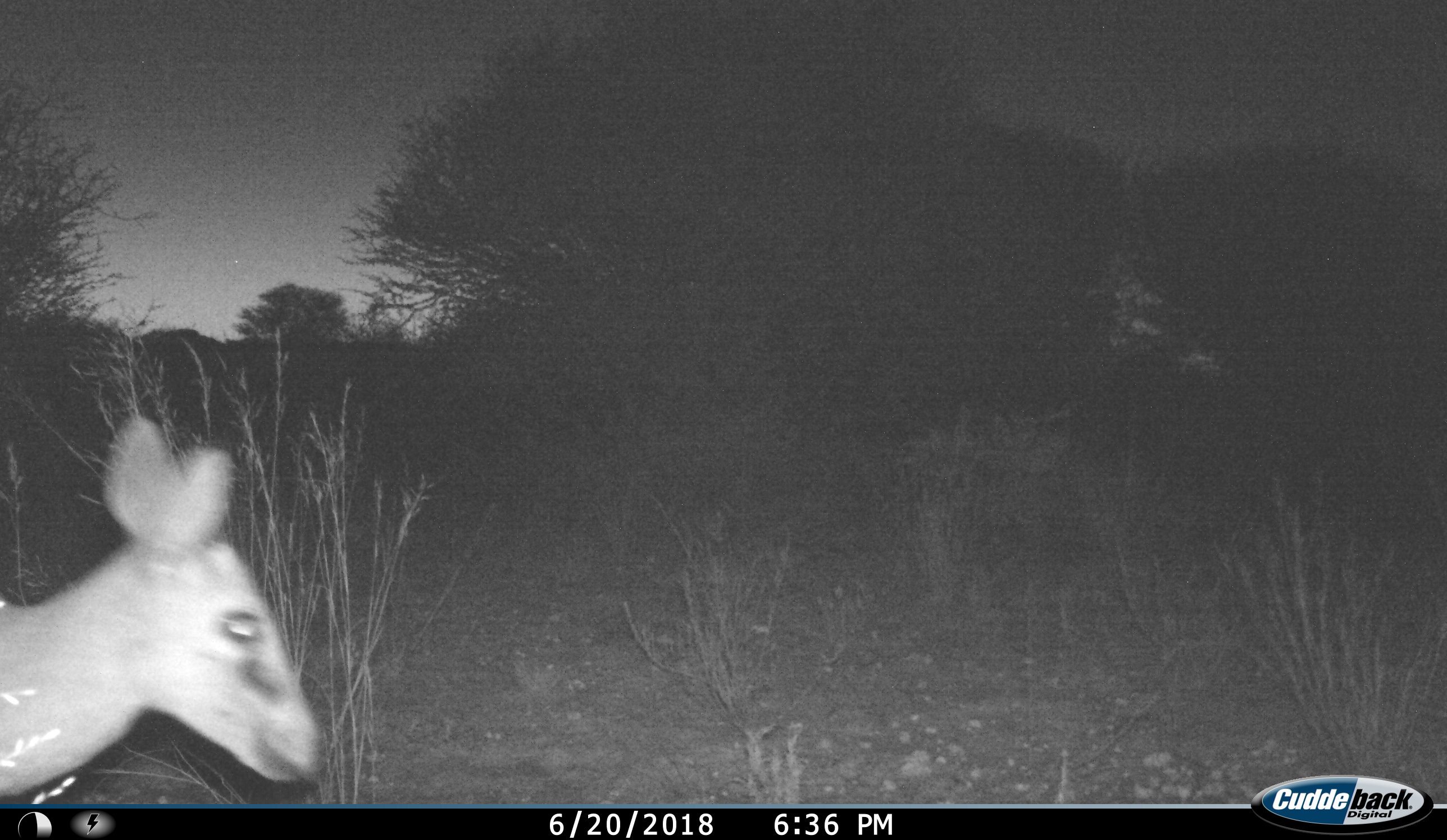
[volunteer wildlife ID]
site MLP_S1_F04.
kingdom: Animalia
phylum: Chordata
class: Mammalia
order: Artiodactyla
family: Bovidae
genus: Sylvicapra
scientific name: Sylvicapra grimmia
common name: common duiker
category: duikercommongrey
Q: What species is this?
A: Duikercommongrey (common duiker) (Sylvicapra grimmia).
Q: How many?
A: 1.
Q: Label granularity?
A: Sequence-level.